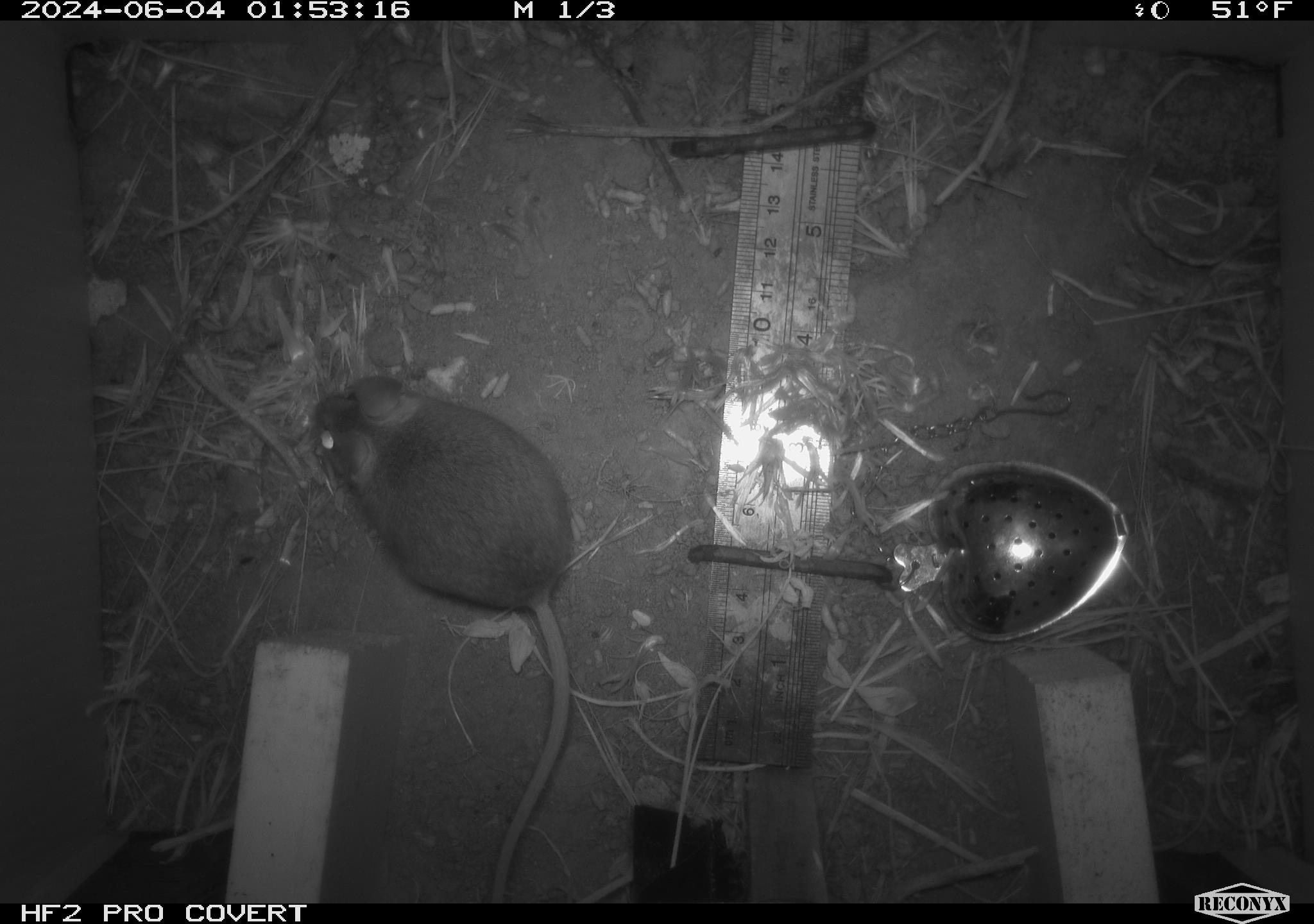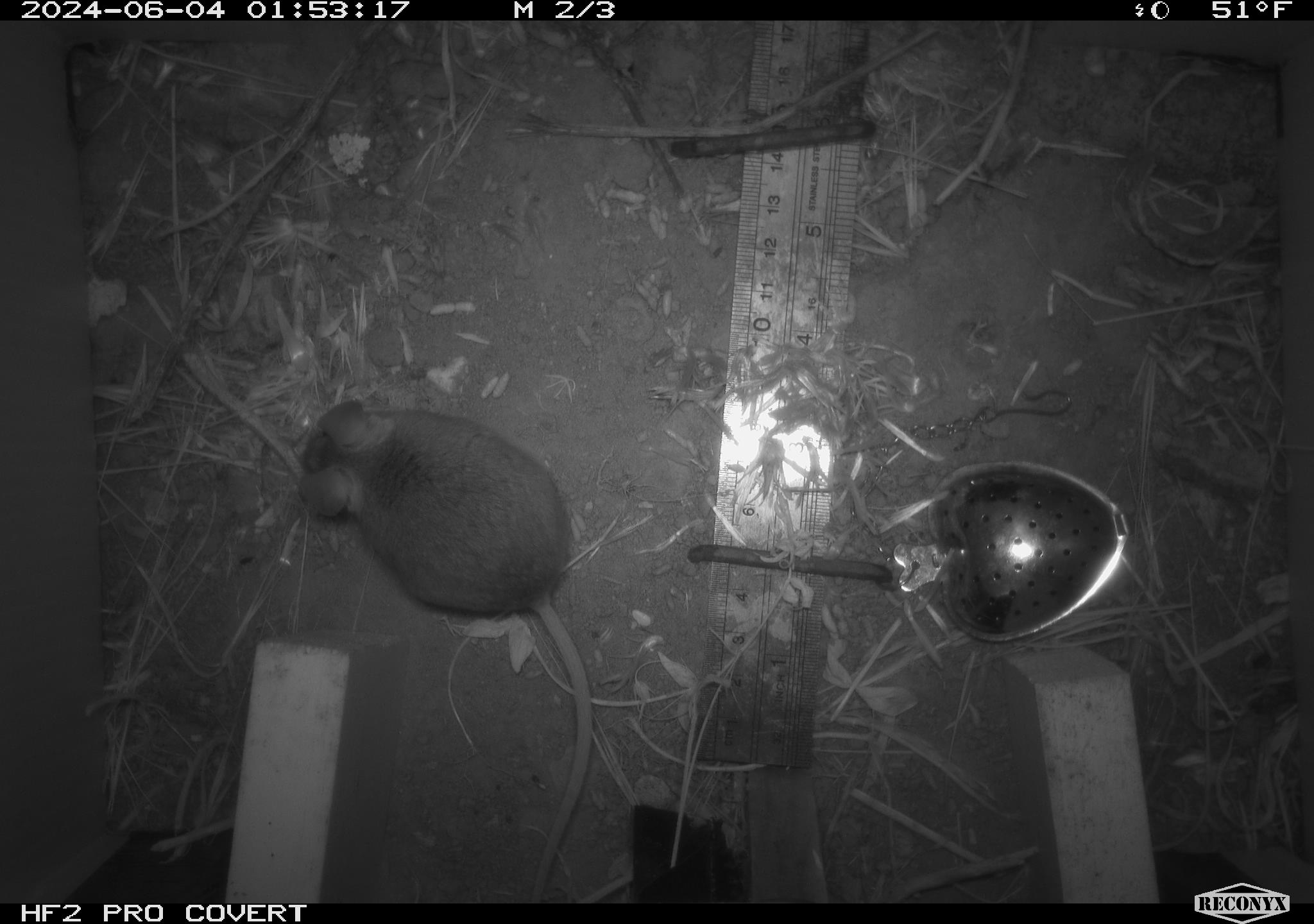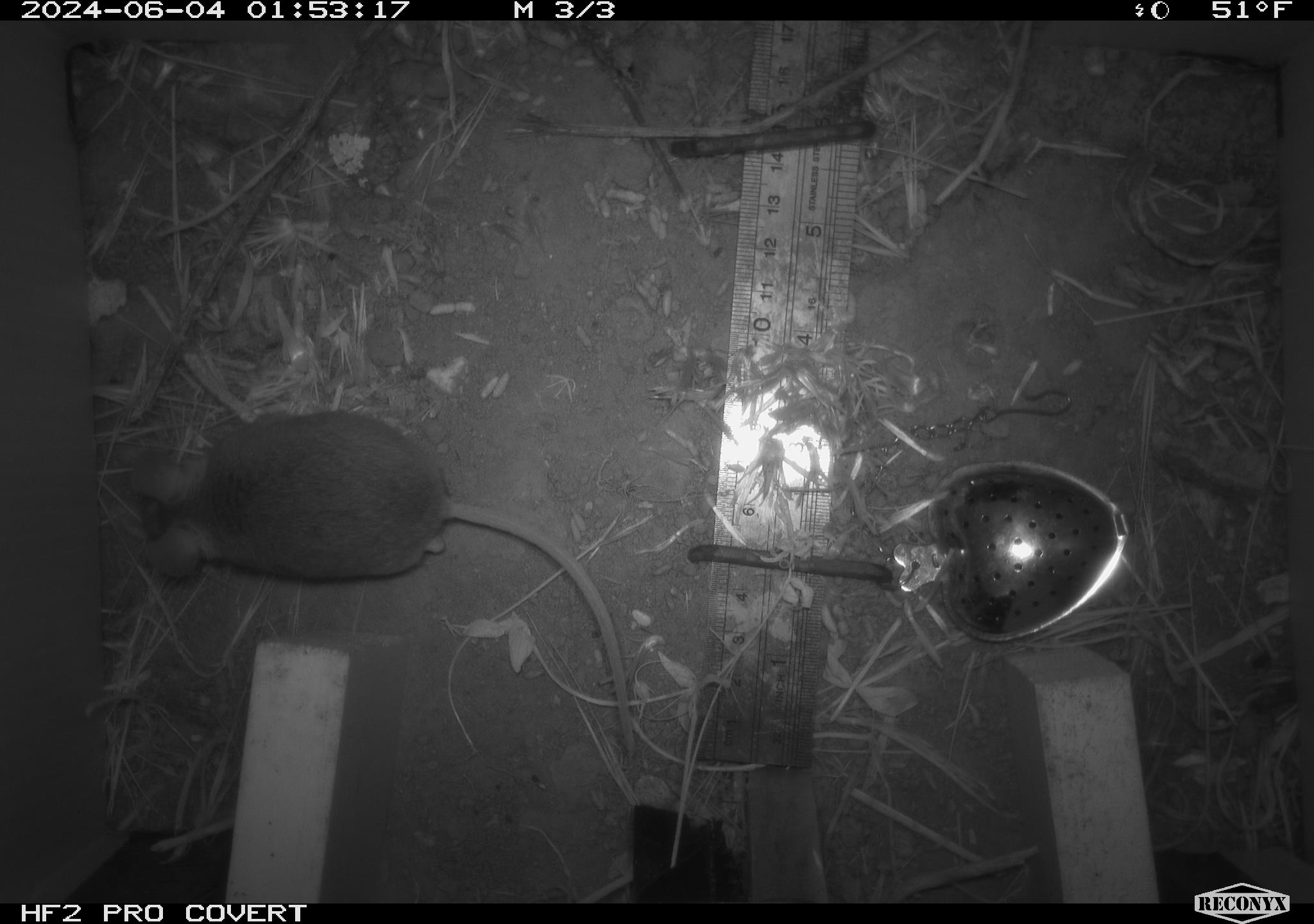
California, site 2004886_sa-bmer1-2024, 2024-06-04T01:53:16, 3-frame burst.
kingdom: Animalia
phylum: Chordata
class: Mammalia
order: Rodentia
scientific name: Rodentia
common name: mouse species